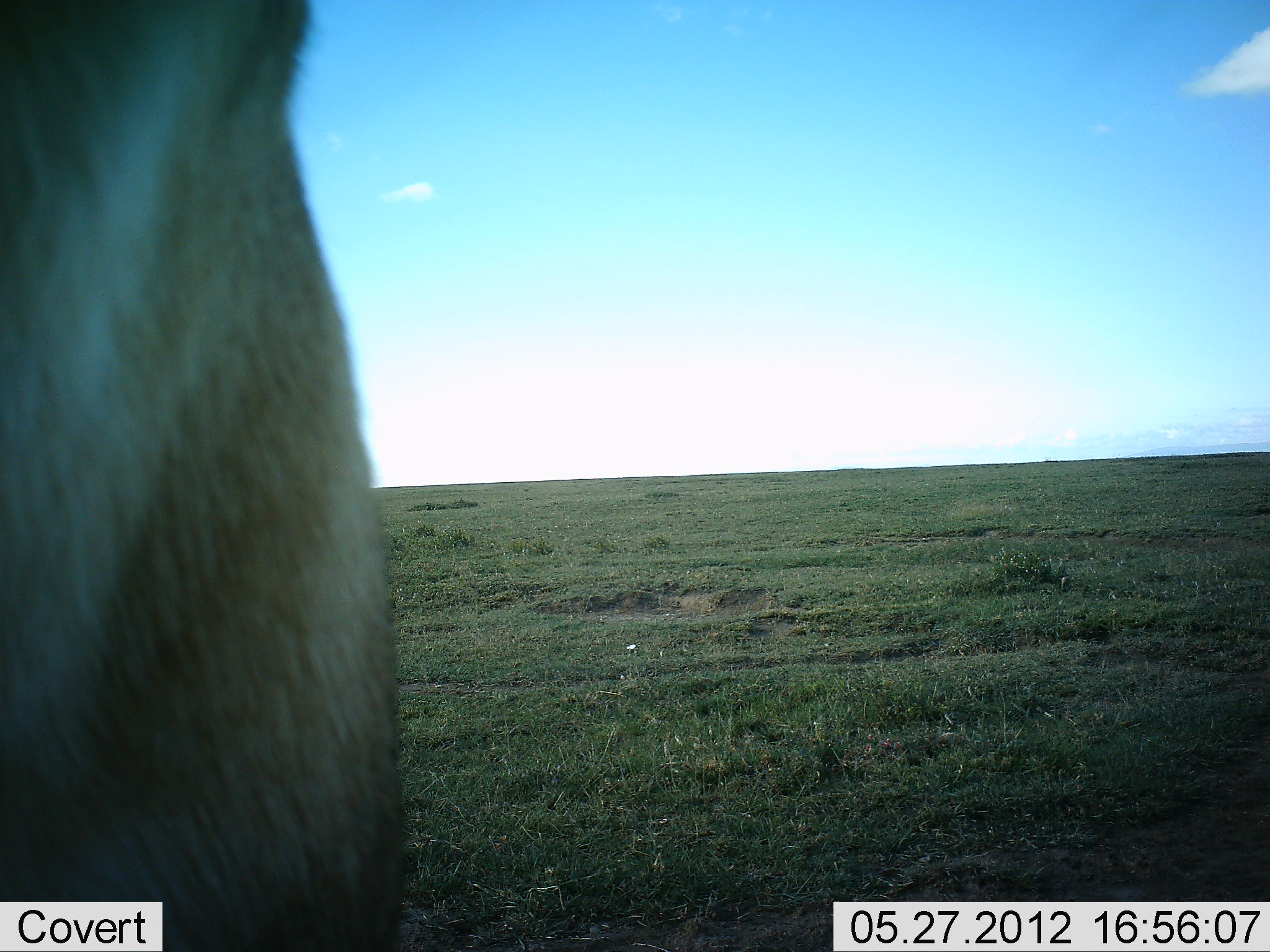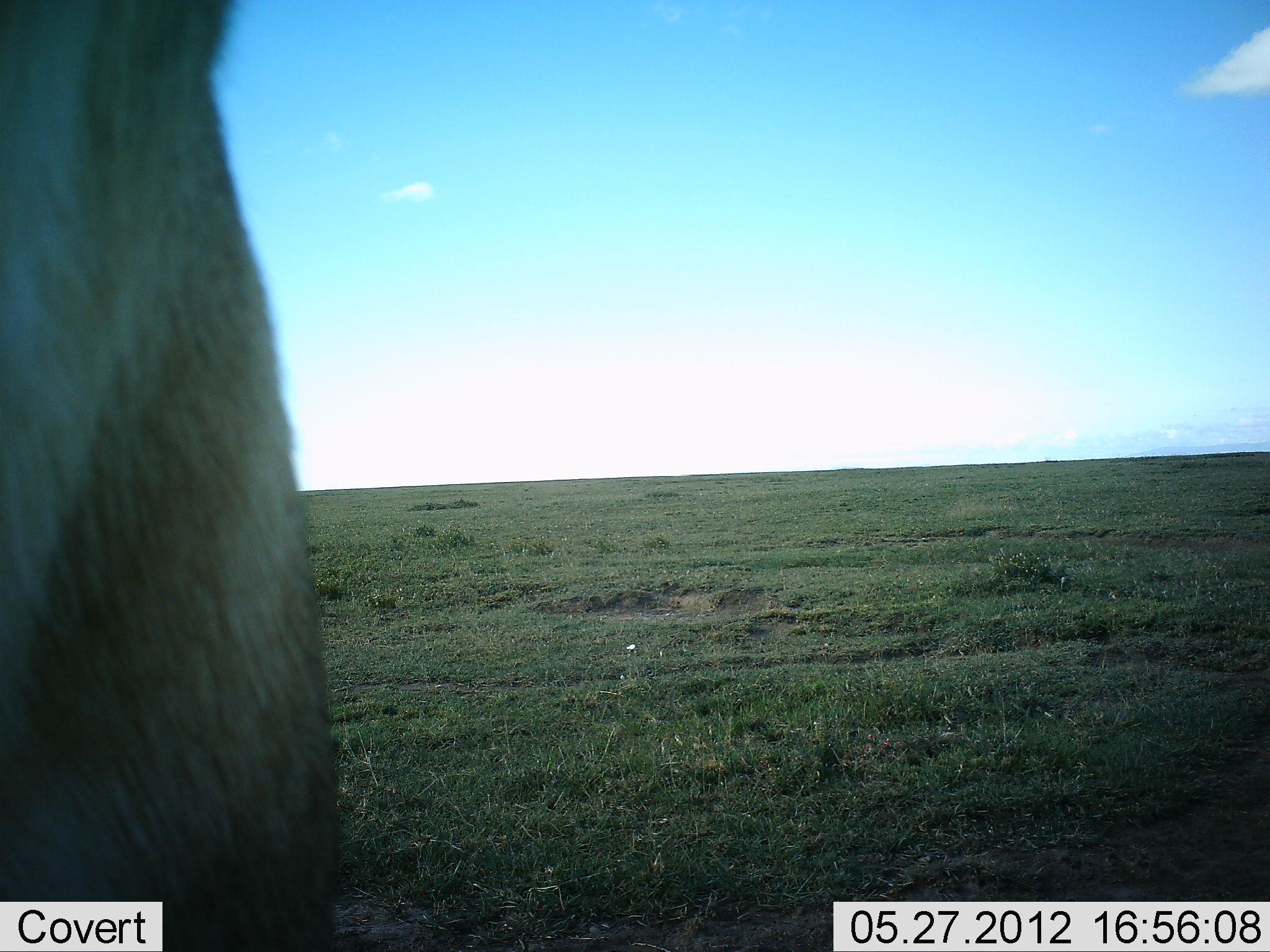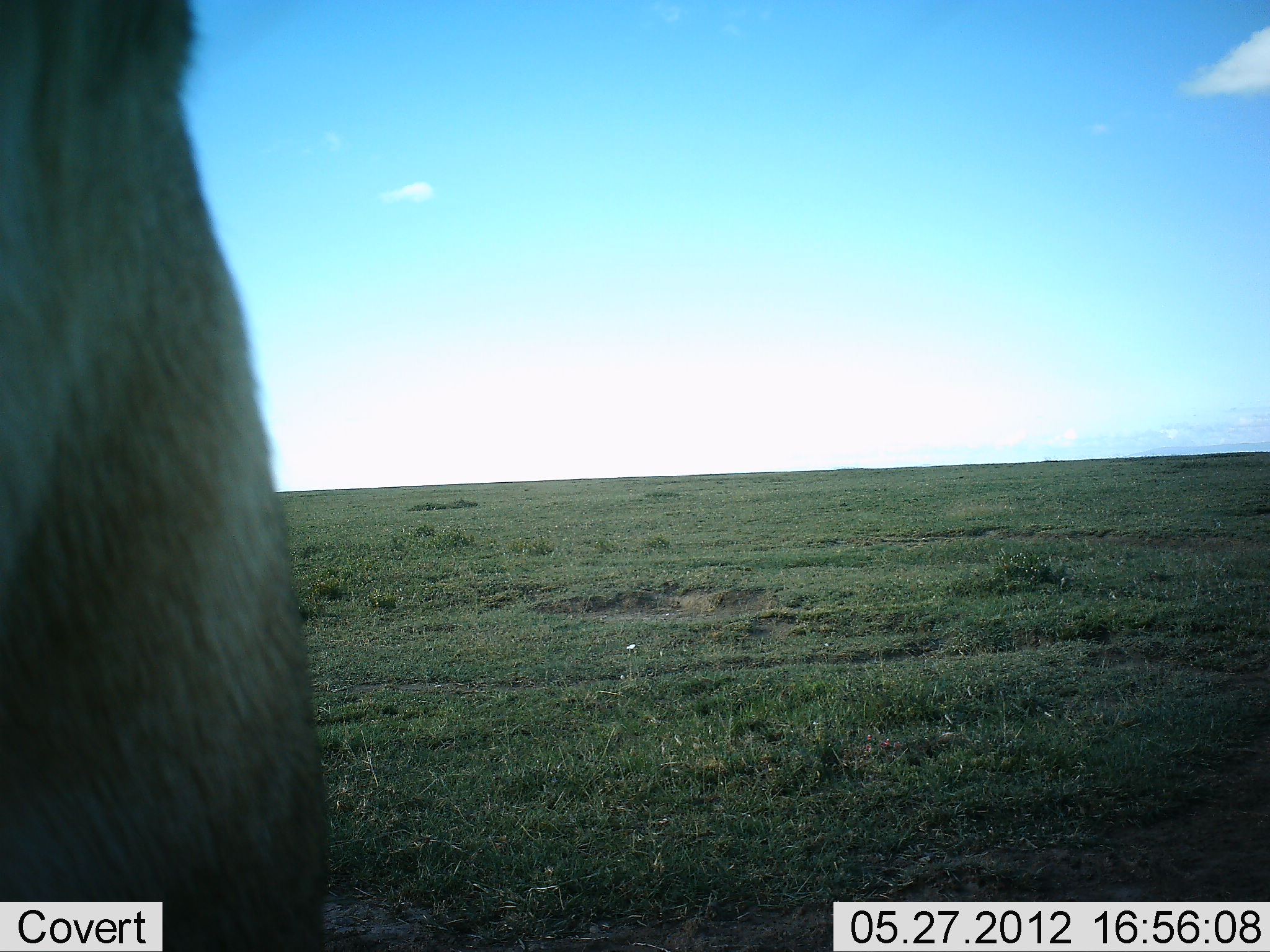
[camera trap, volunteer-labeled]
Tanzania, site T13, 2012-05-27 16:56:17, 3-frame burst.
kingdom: Animalia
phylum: Chordata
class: Mammalia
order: Artiodactyla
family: Bovidae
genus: Alcelaphus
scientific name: Alcelaphus buselaphus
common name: hartebeest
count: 1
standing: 100%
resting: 0%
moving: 0%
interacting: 0%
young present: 0%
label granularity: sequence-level